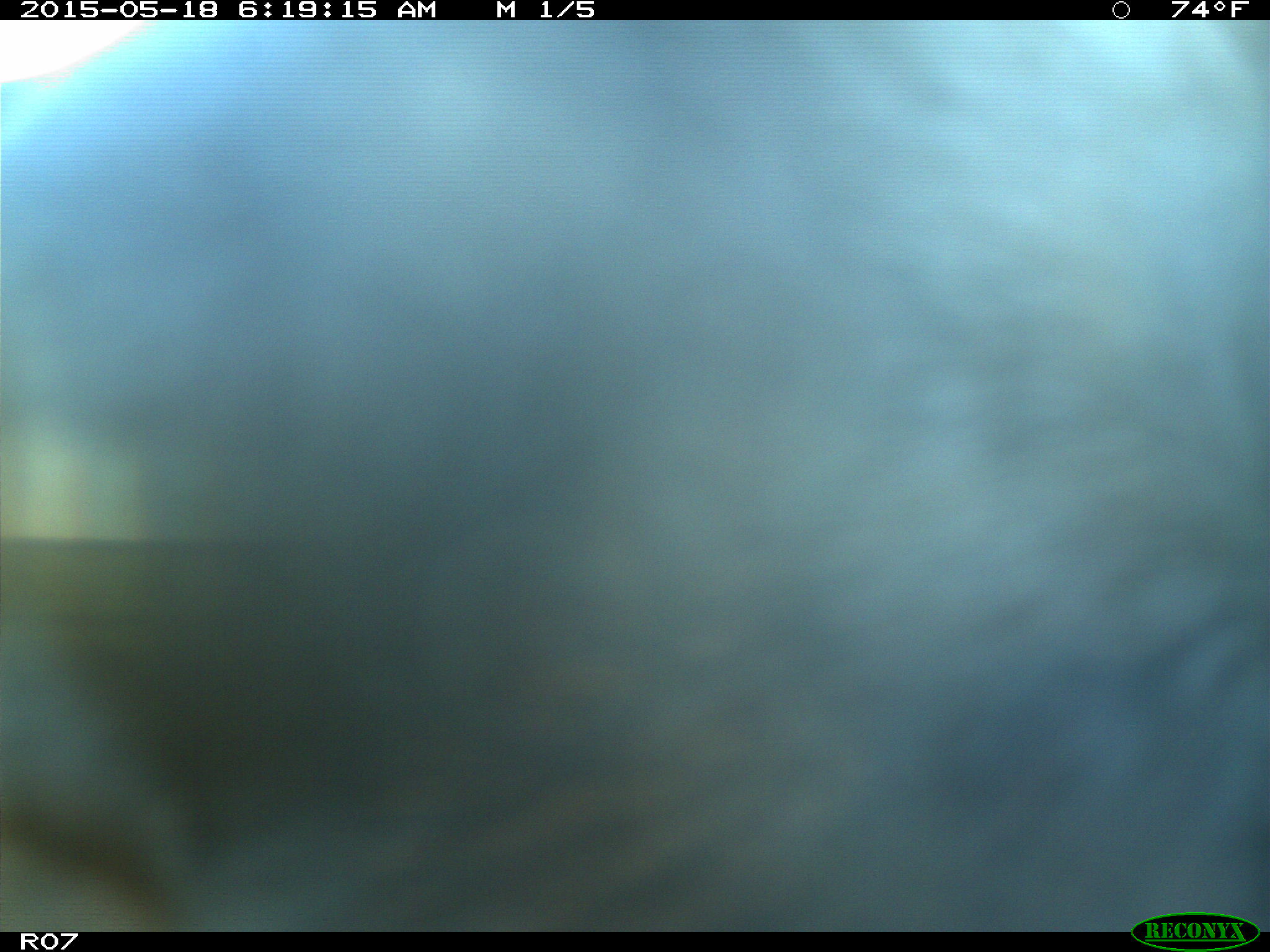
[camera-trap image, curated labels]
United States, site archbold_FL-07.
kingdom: Animalia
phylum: Chordata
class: Mammalia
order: Artiodactyla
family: Bovidae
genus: Bos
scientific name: Bos taurus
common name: domestic cow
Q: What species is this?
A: Bos taurus (domestic cow).